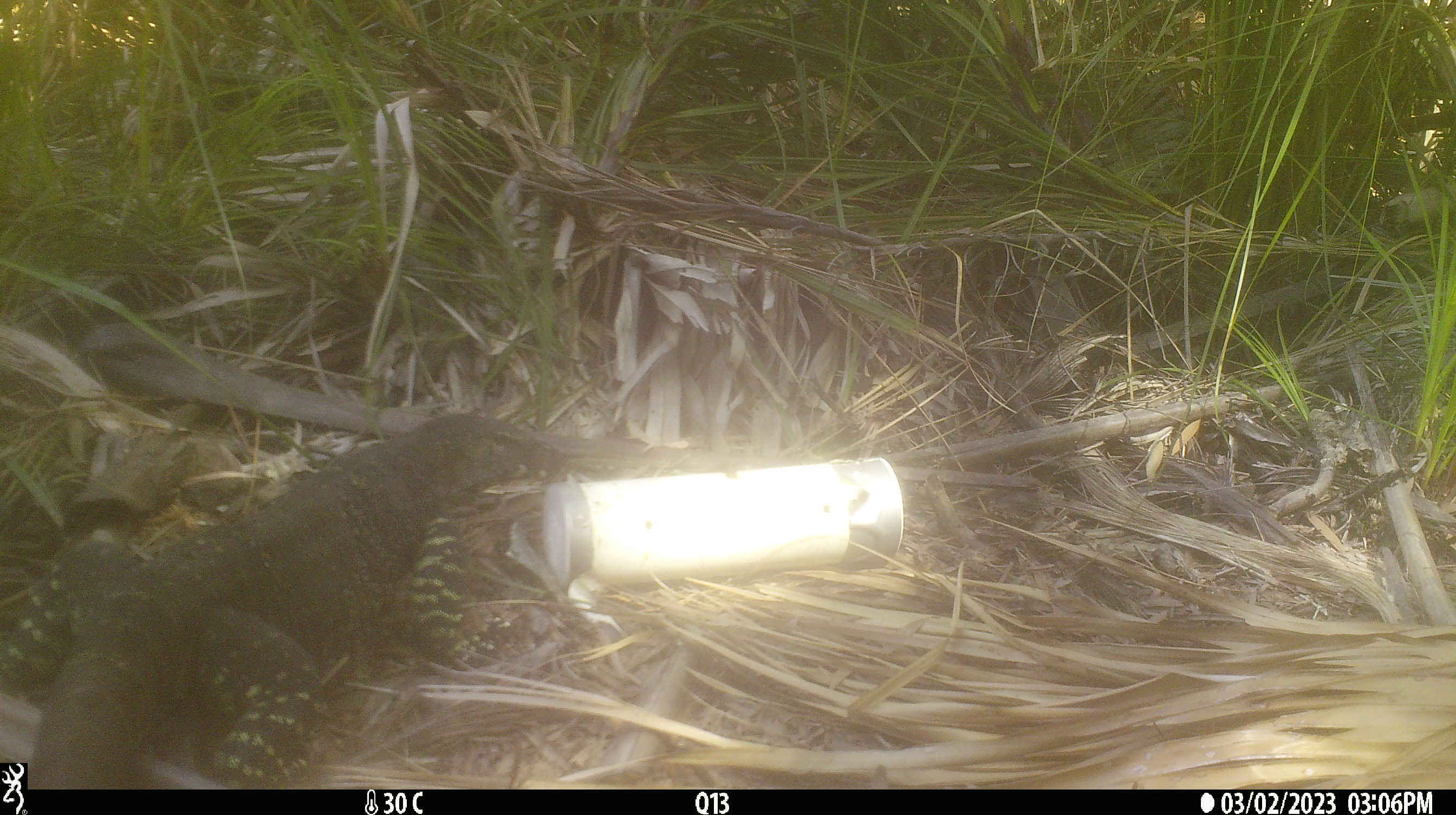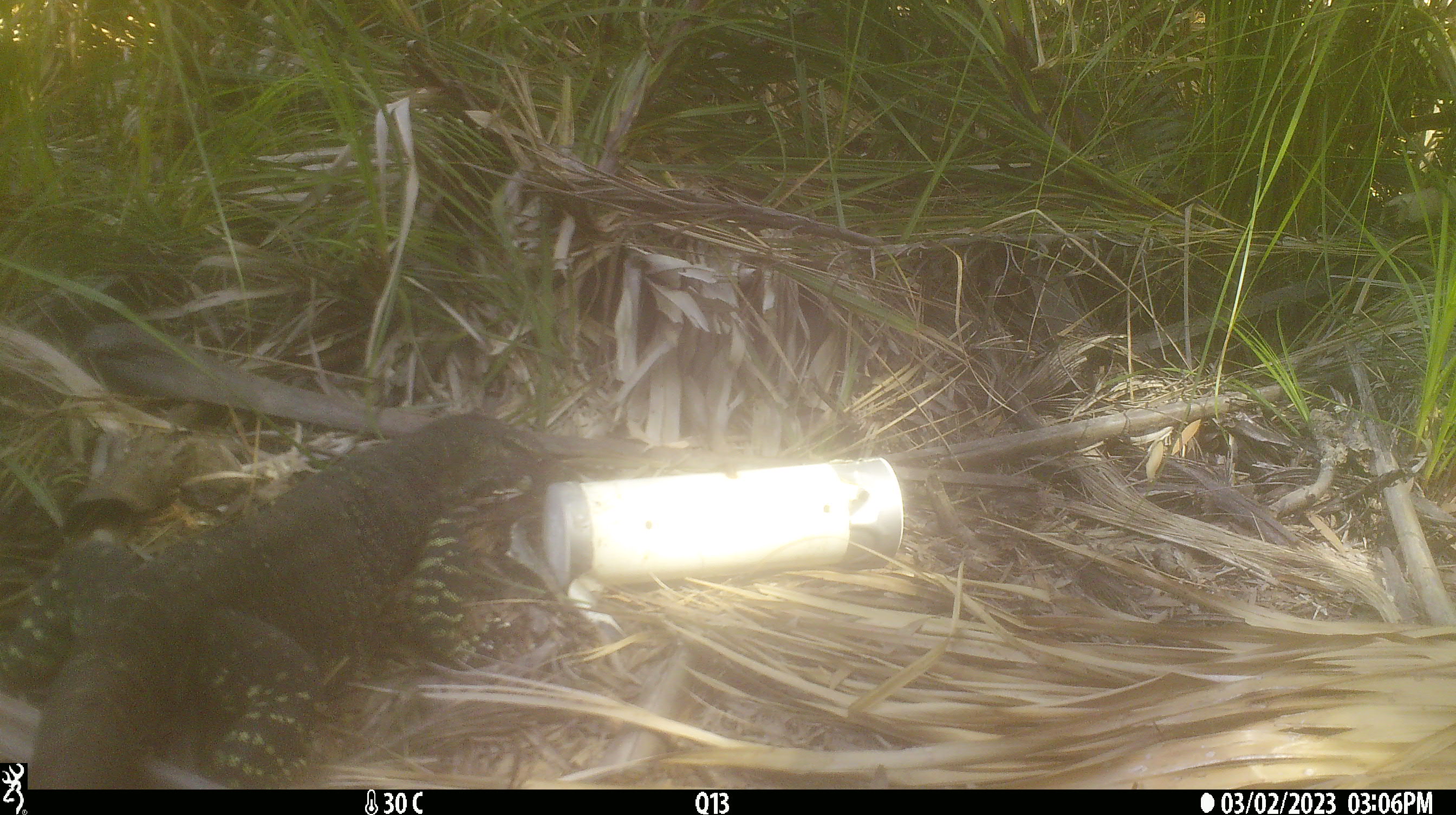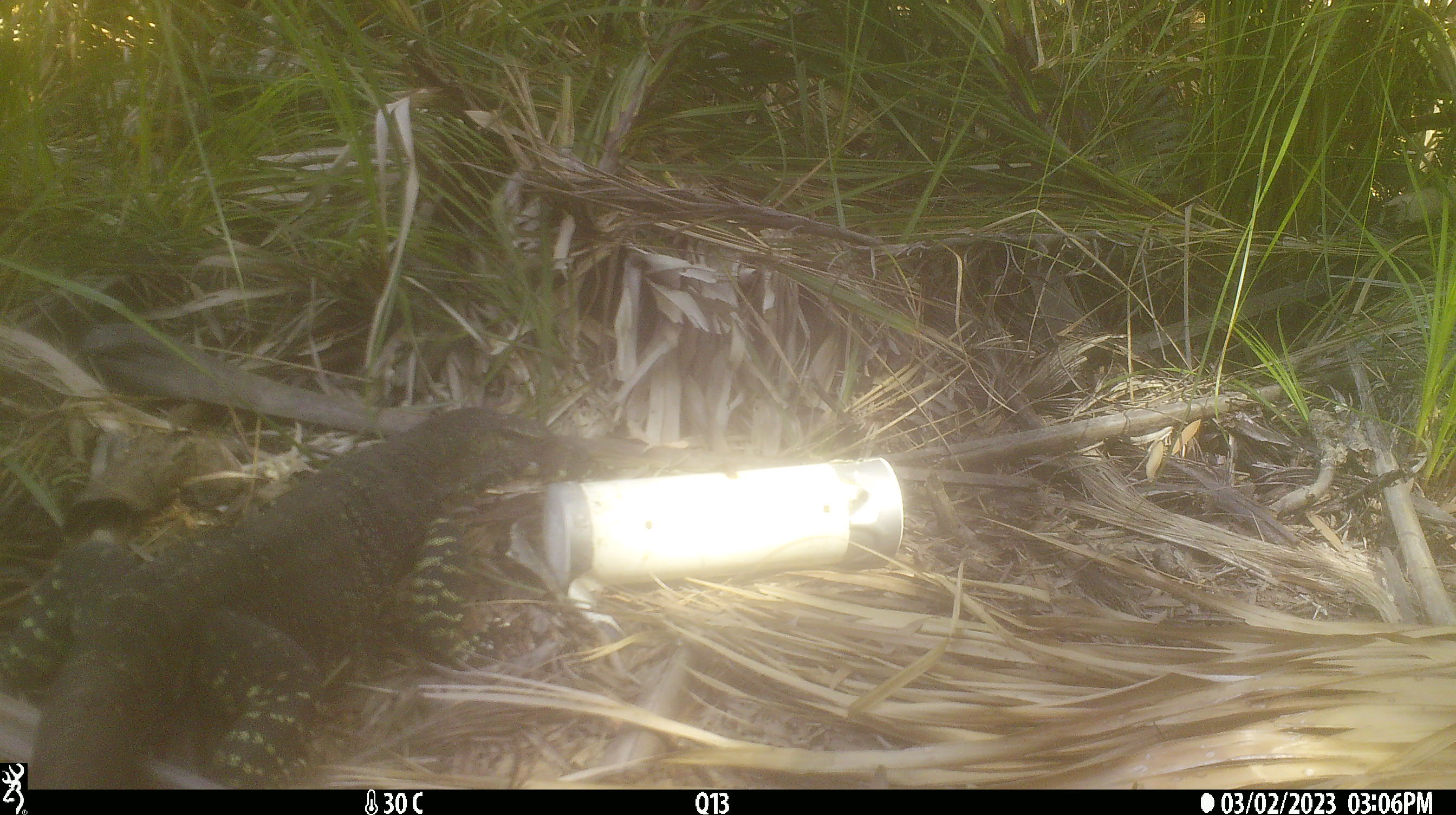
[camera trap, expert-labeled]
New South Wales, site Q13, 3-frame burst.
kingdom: Animalia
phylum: Chordata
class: Reptilia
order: Squamata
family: Varanidae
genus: Varanus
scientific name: Varanus varius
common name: lace monitor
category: goanna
Goanna (lace monitor) (Varanus varius).